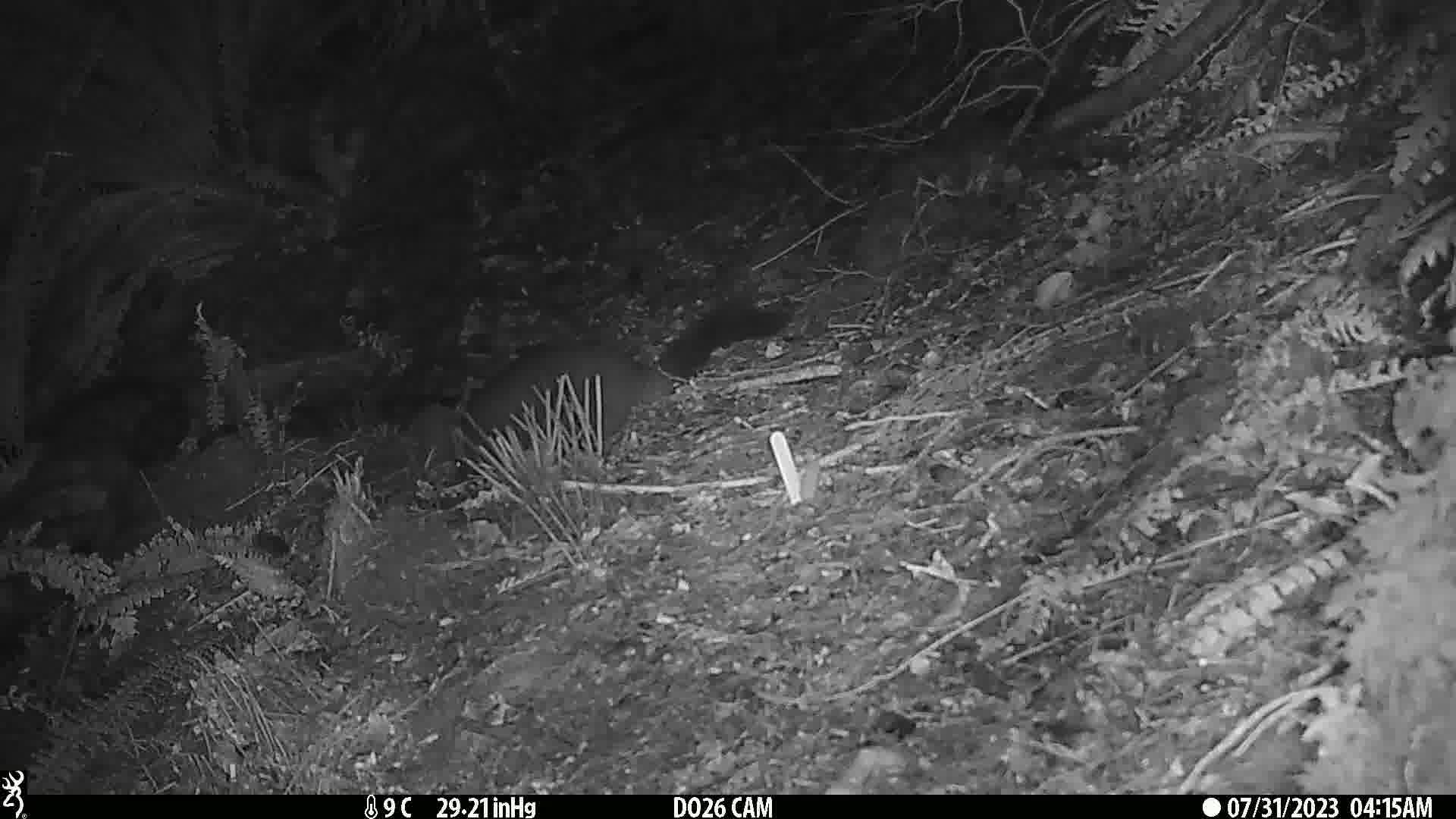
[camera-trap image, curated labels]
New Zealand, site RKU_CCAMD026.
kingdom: Animalia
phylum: Chordata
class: Mammalia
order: Diprotodontia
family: Phalangeridae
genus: Trichosurus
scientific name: Trichosurus vulpecula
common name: common brushtail possum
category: possum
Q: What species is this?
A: Possum (common brushtail possum) (Trichosurus vulpecula).